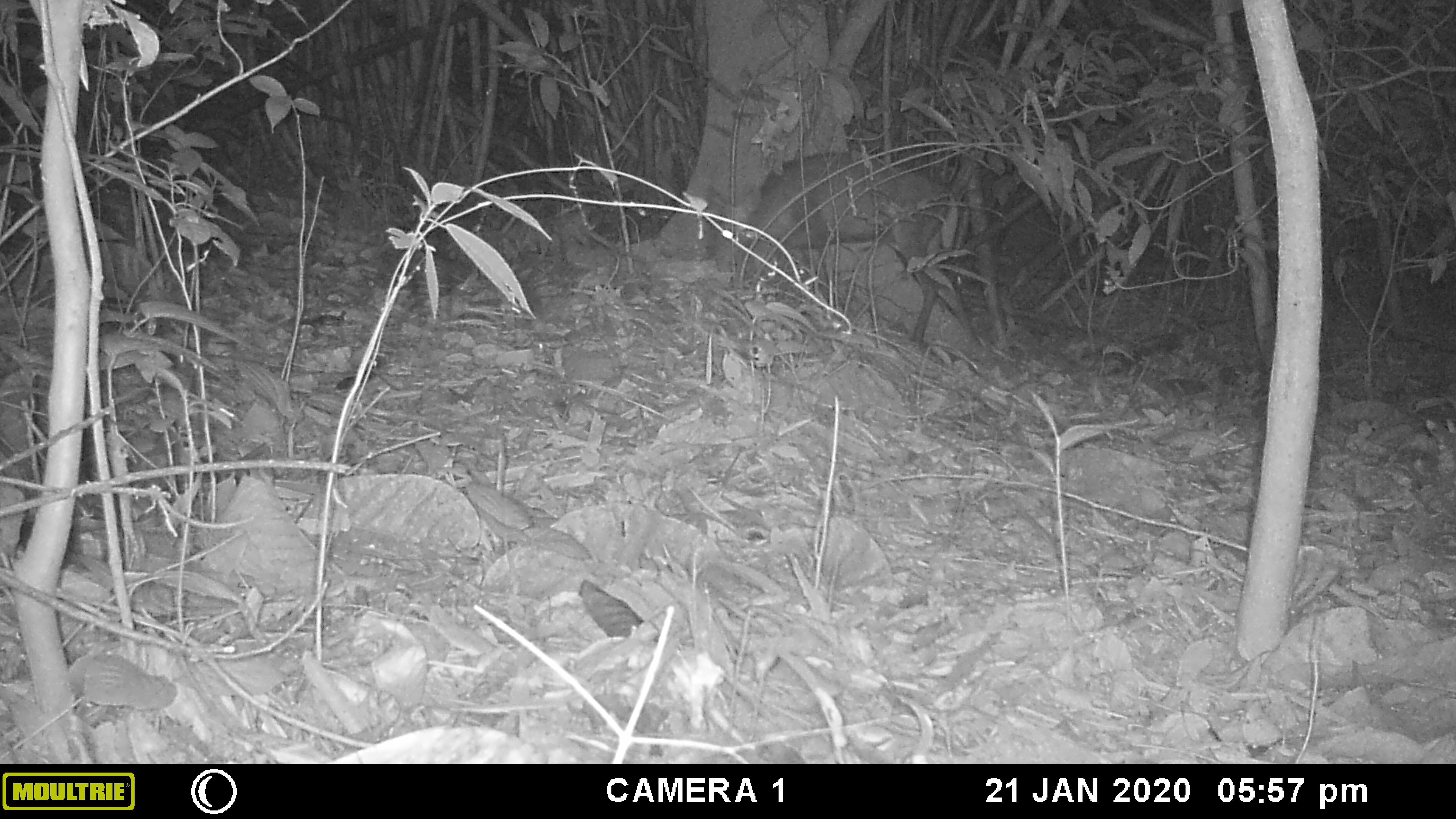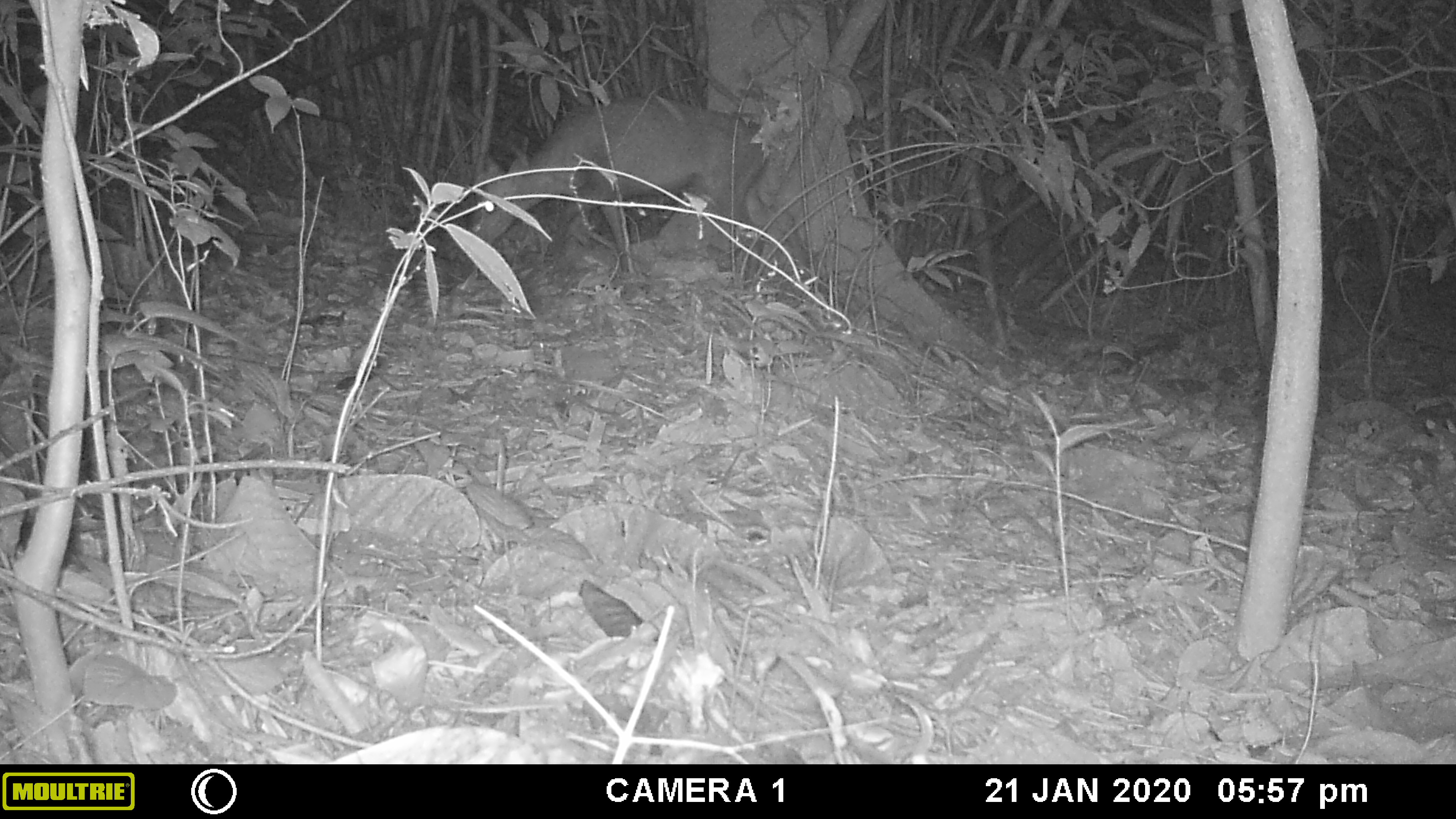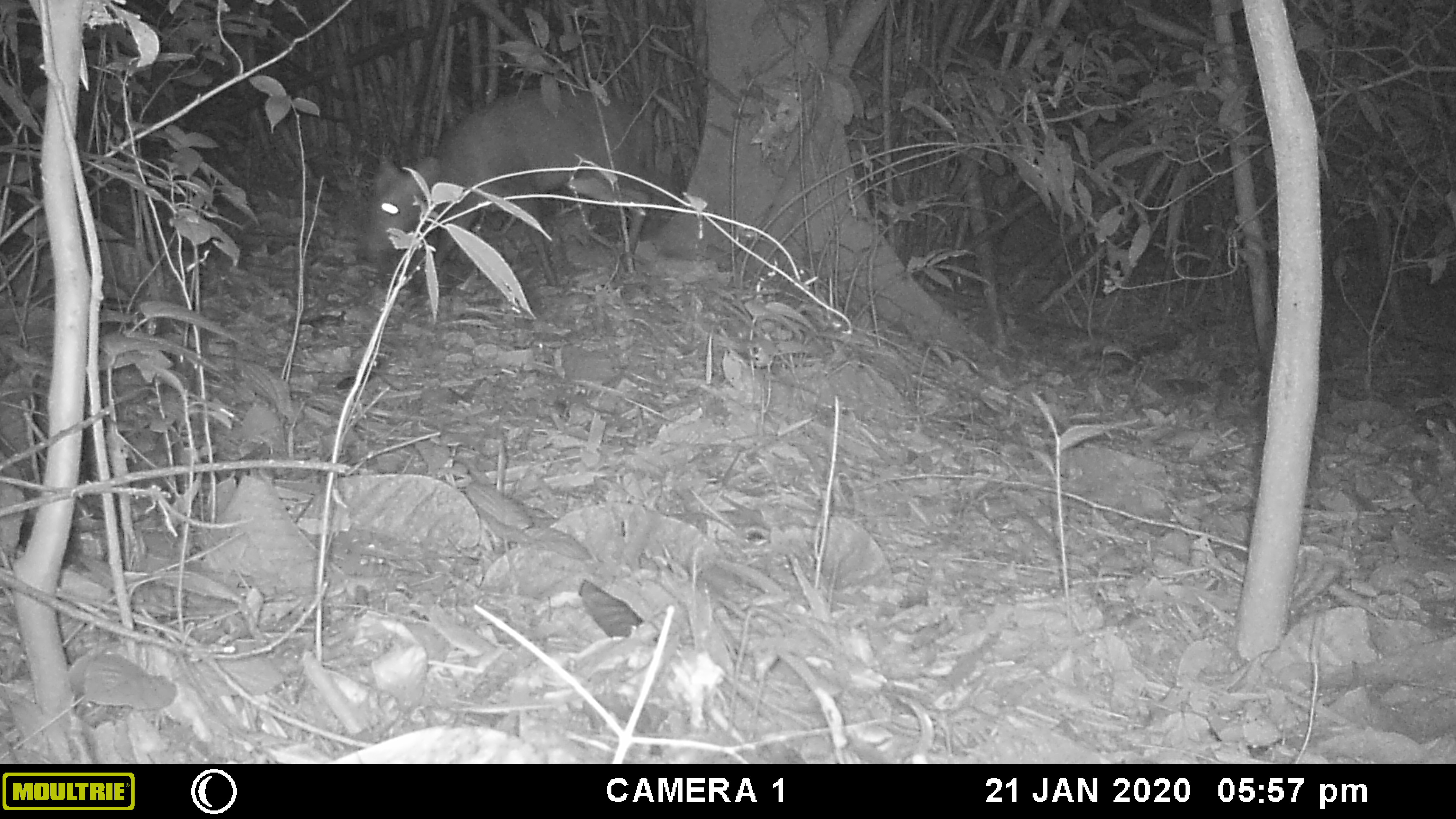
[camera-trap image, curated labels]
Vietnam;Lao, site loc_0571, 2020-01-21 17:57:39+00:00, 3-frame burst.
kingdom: Animalia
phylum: Chordata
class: Mammalia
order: Artiodactyla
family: Cervidae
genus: Muntiacus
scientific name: Muntiacus rooseveltorum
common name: roosevelt's muntjac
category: roosevelts muntjac group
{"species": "roosevelts muntjac group (roosevelt's muntjac) (Muntiacus rooseveltorum)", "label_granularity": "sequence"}